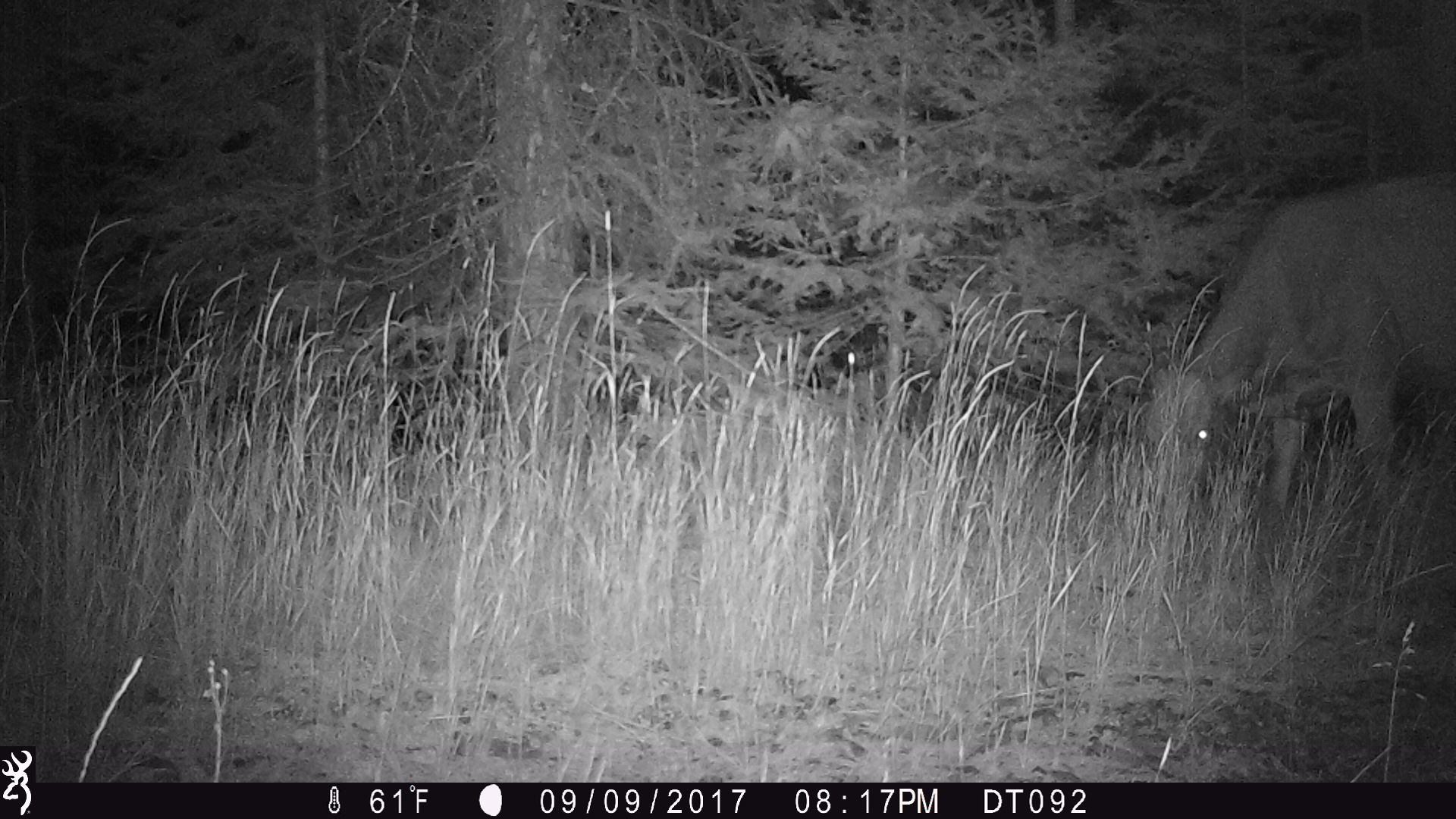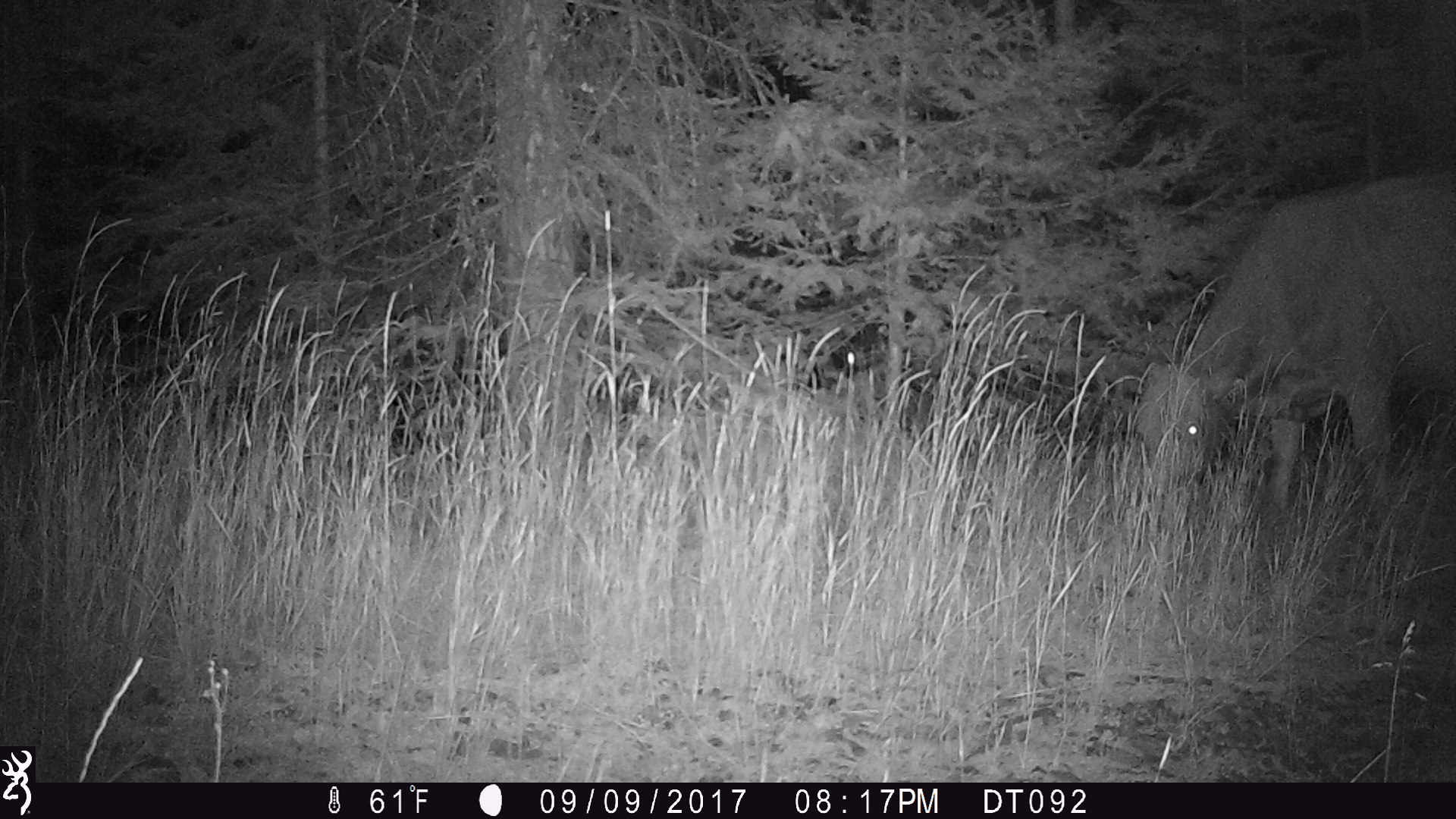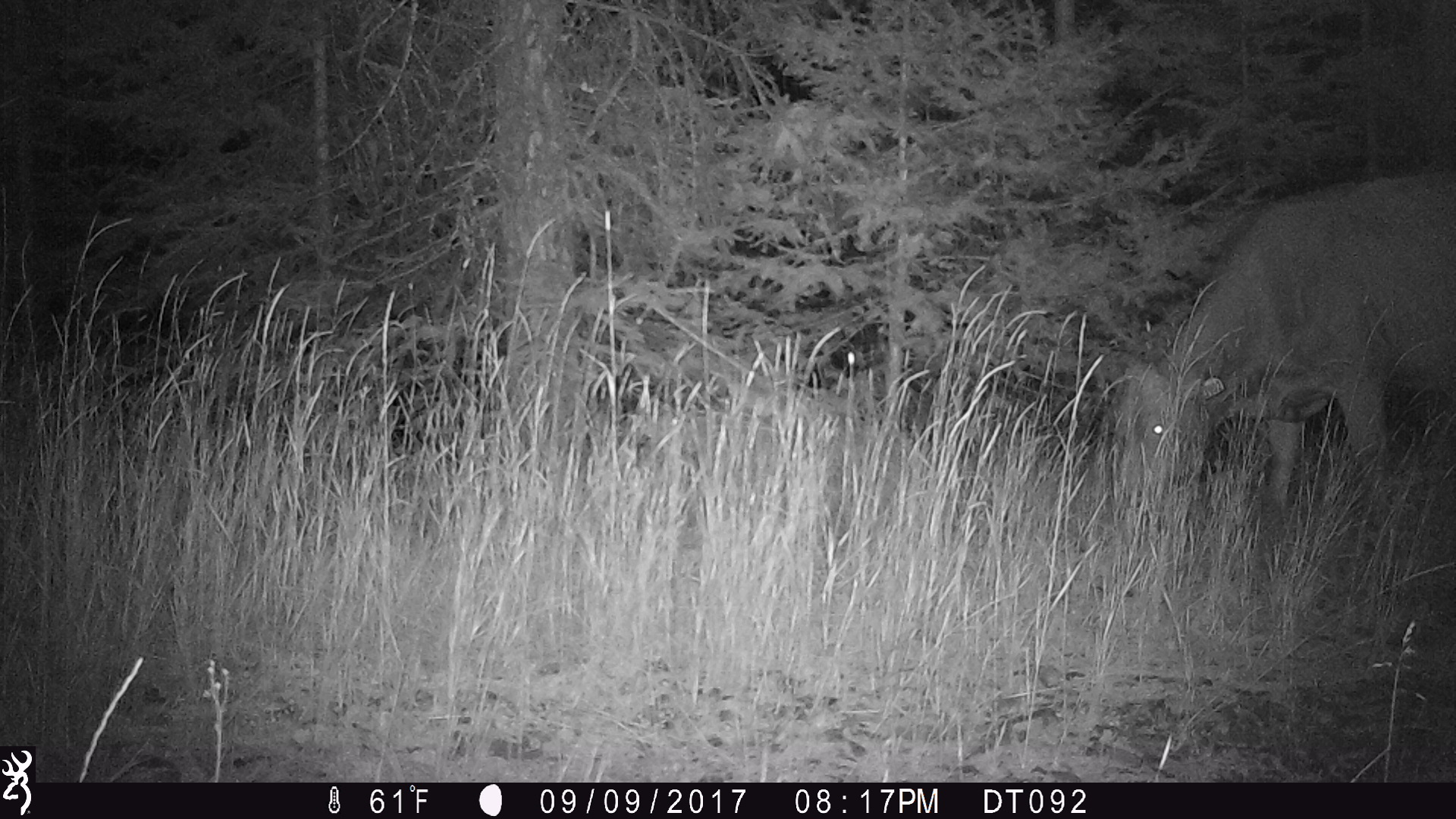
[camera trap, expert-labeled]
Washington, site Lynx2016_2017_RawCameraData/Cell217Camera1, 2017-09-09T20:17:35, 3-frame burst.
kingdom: Animalia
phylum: Chordata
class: Mammalia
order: Artiodactyla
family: Bovidae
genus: Bos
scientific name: Bos taurus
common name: domestic cattle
Domestic cattle (Bos taurus). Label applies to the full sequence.